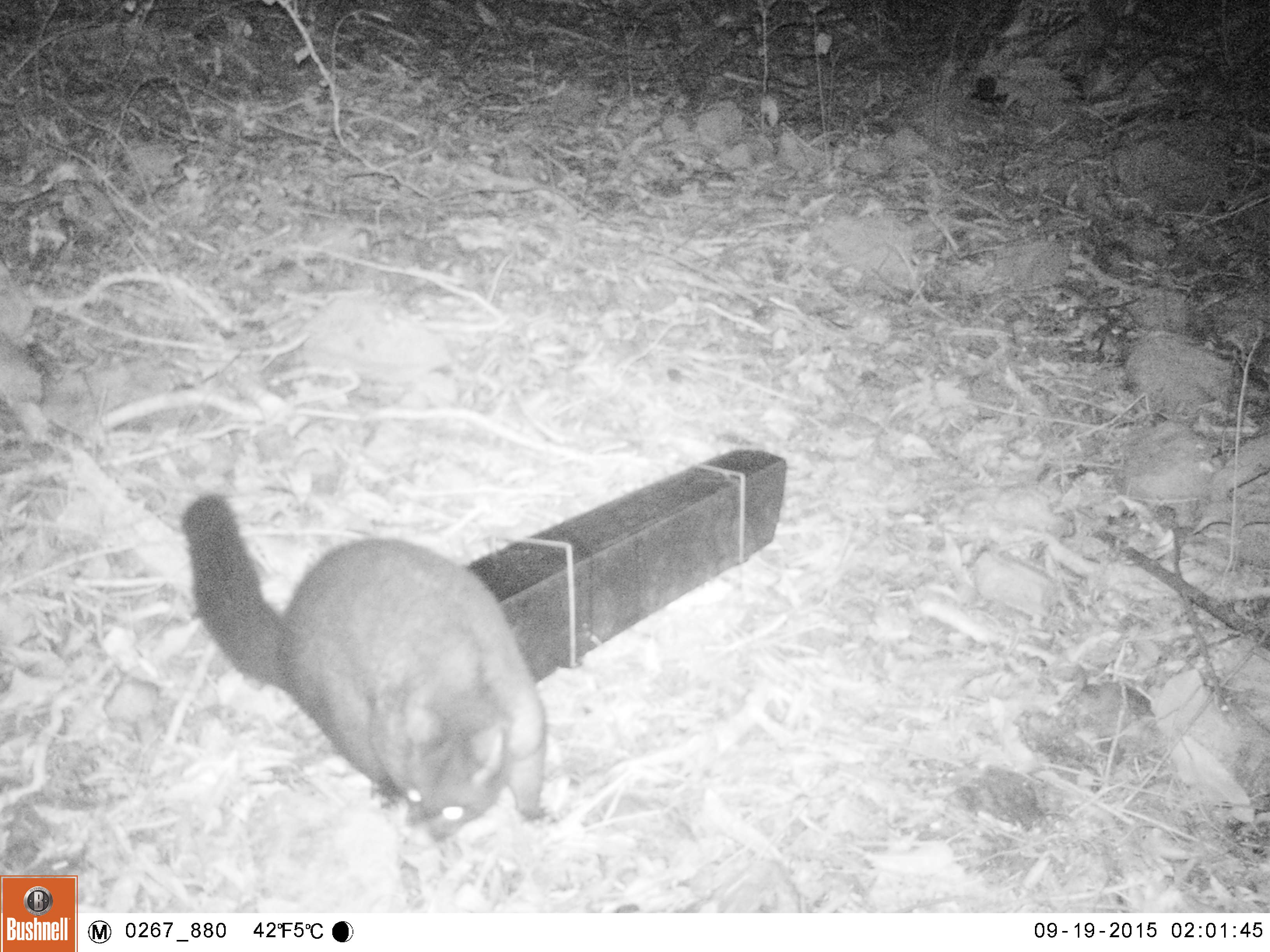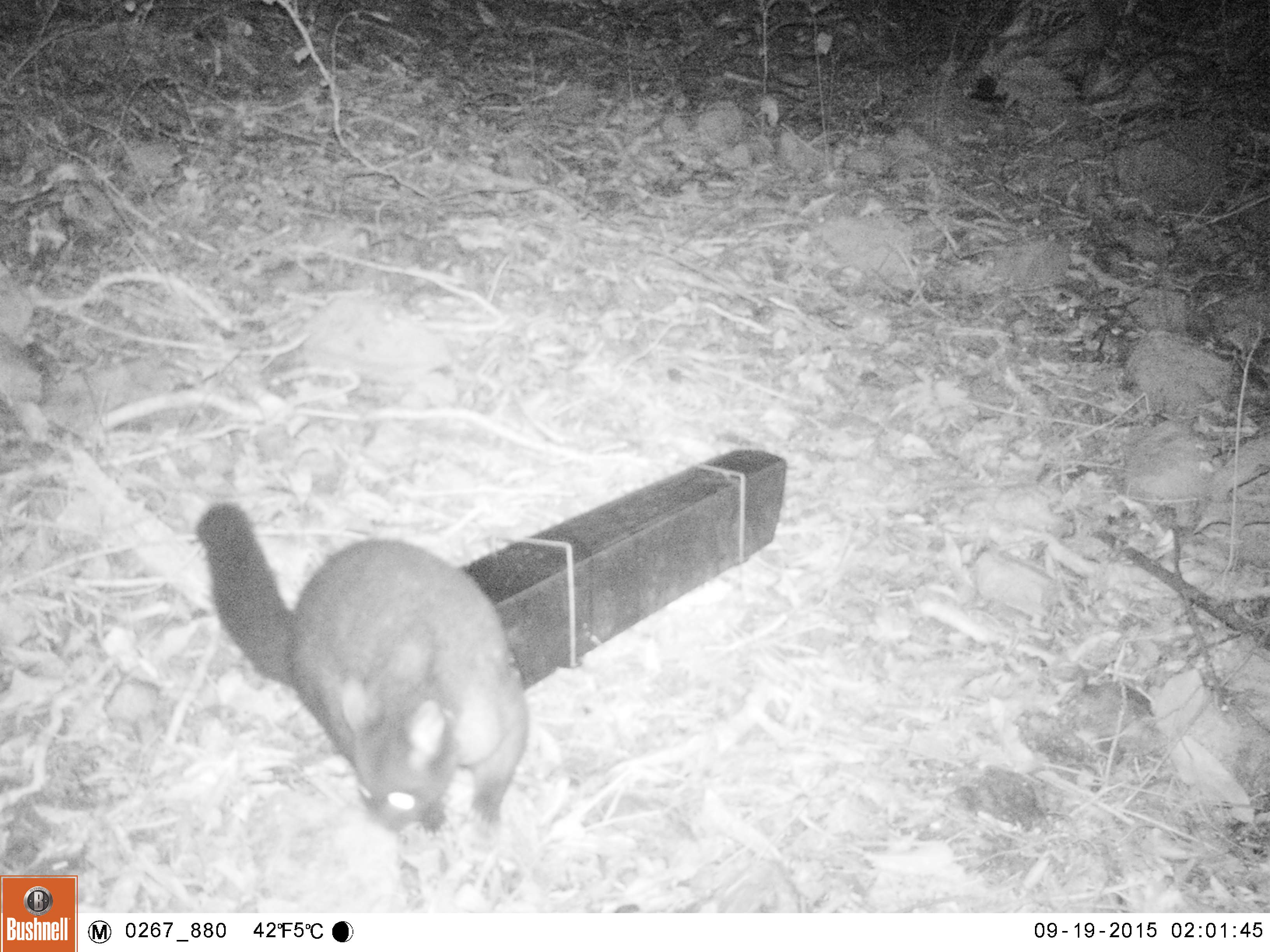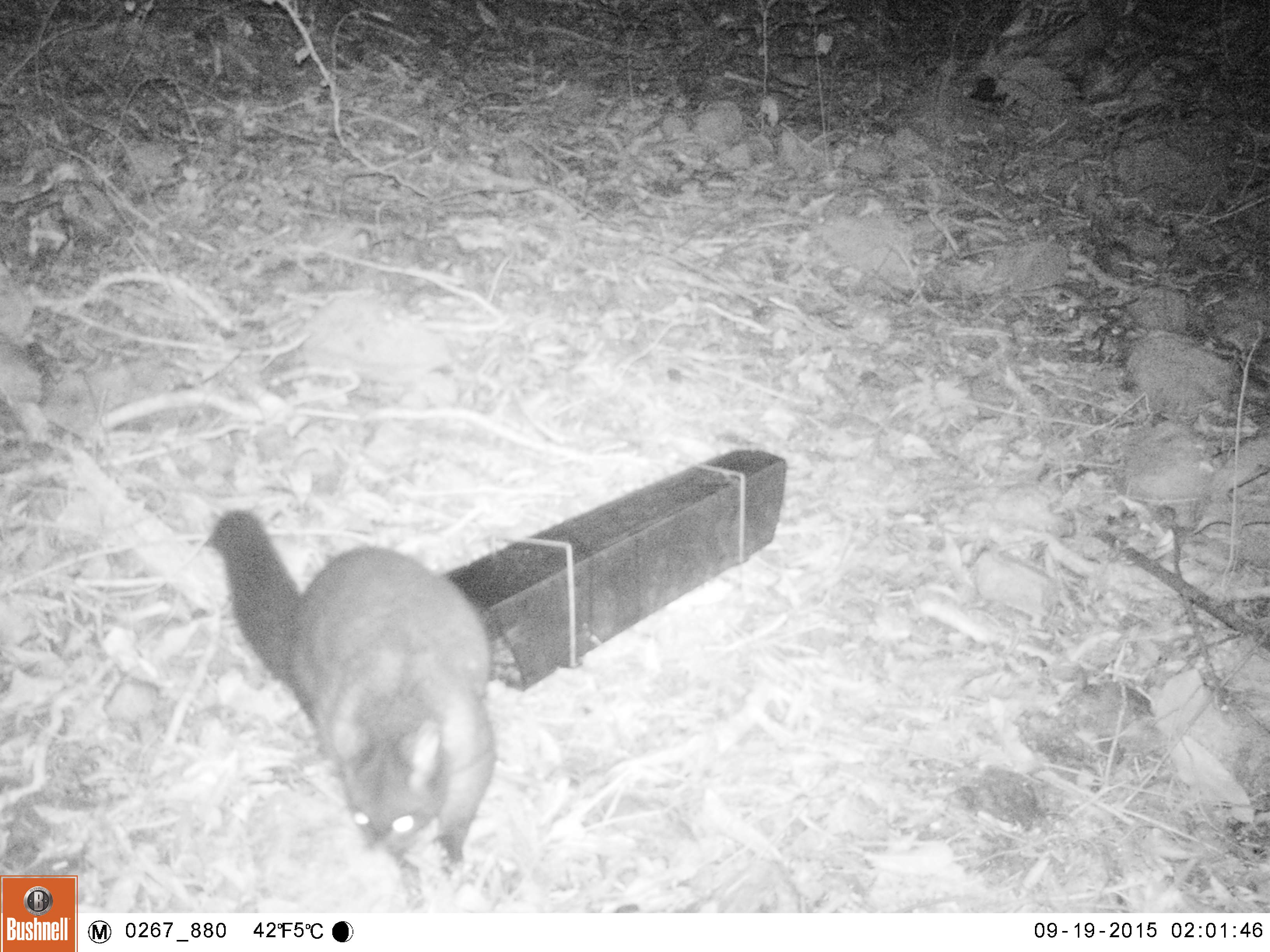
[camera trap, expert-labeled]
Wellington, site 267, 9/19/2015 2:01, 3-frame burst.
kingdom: Animalia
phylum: Chordata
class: Mammalia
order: Didelphimorphia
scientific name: Didelphimorphia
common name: possum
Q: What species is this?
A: Possum (Didelphimorphia).